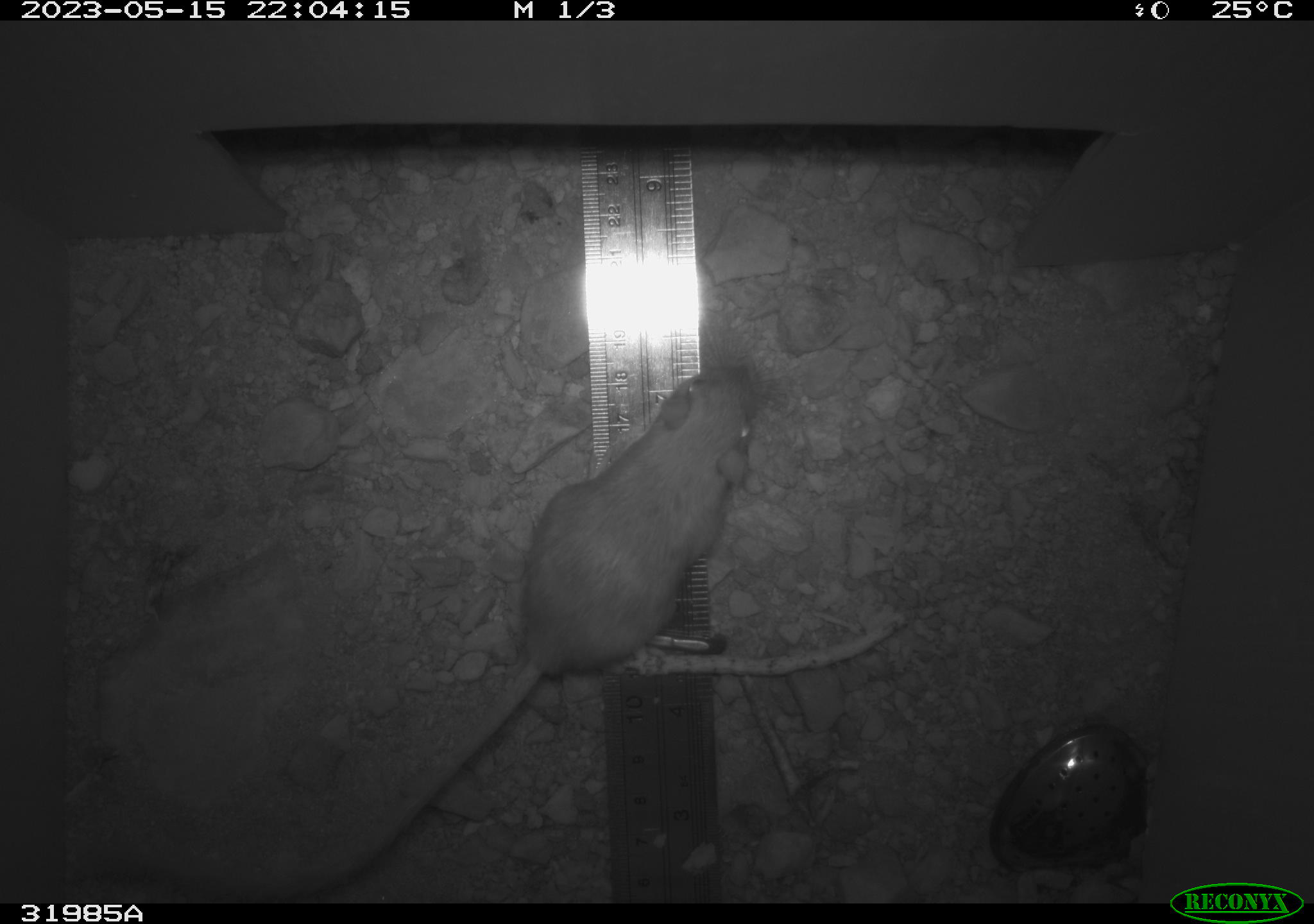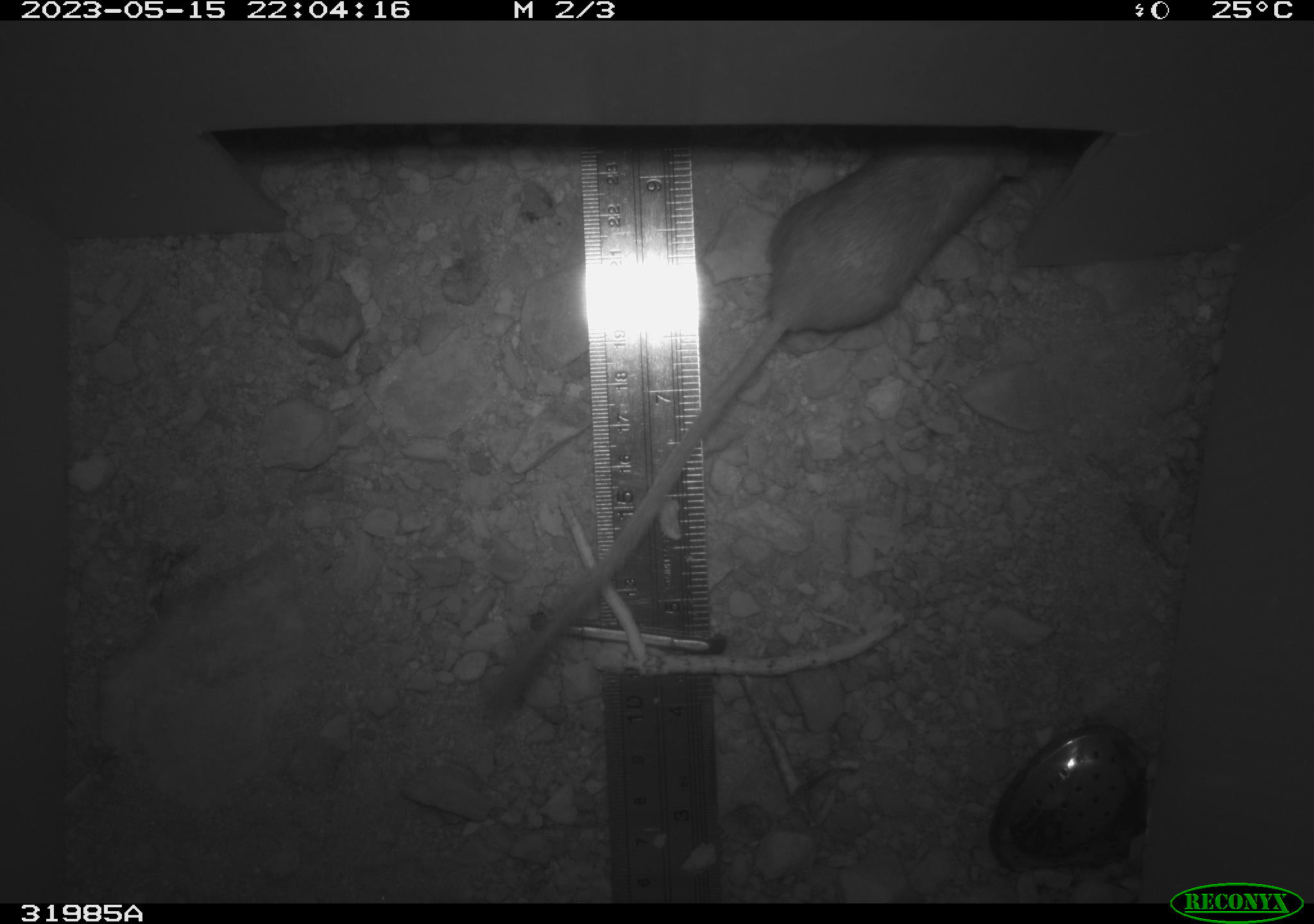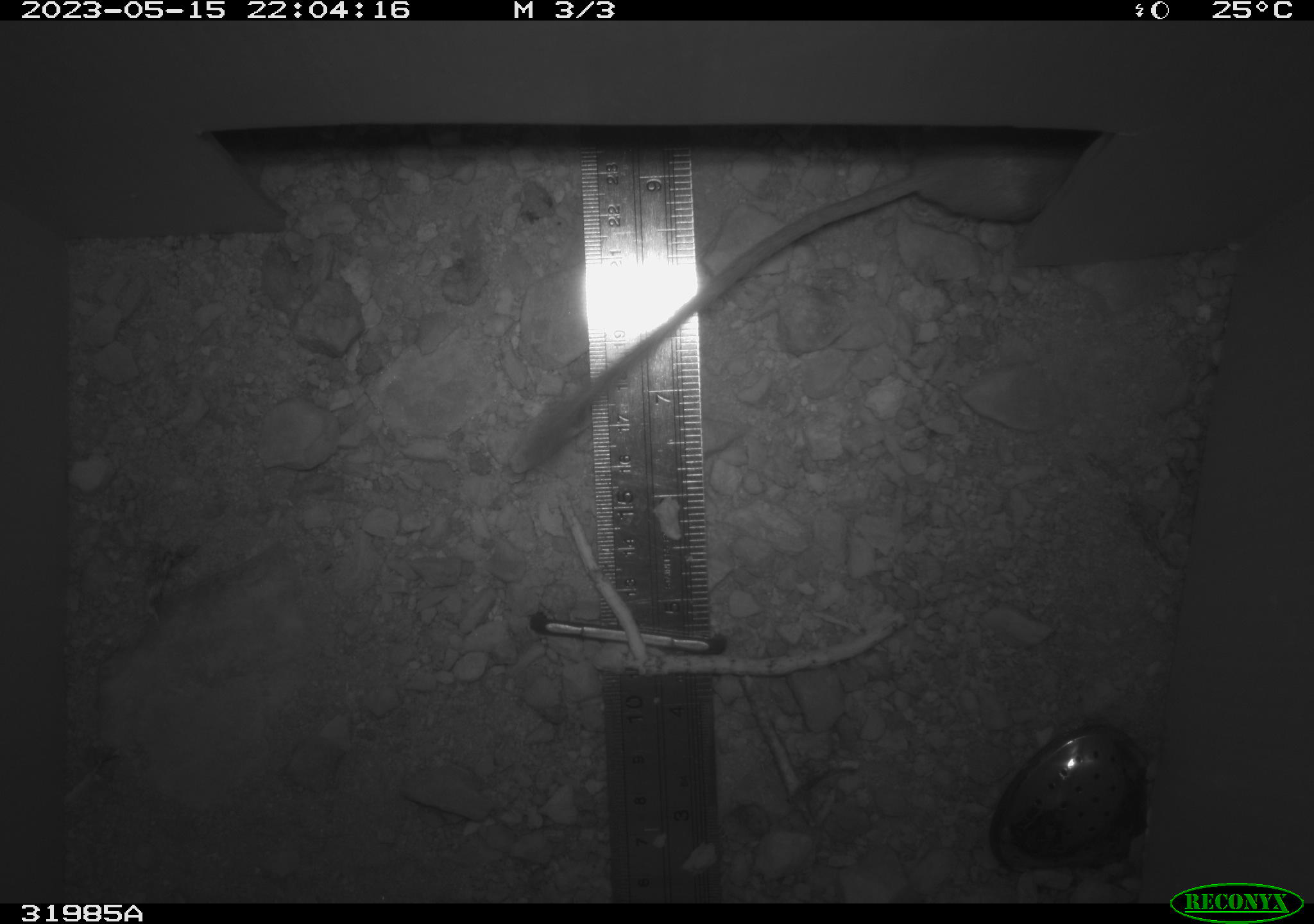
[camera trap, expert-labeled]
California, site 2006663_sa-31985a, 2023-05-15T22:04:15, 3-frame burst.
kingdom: Animalia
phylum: Chordata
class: Mammalia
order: Rodentia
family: Heteromyidae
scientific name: Heteromyidae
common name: kangaroo rats and pocket mice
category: heteromyidae family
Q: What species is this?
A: Heteromyidae family (kangaroo rats and pocket mice) (Heteromyidae).